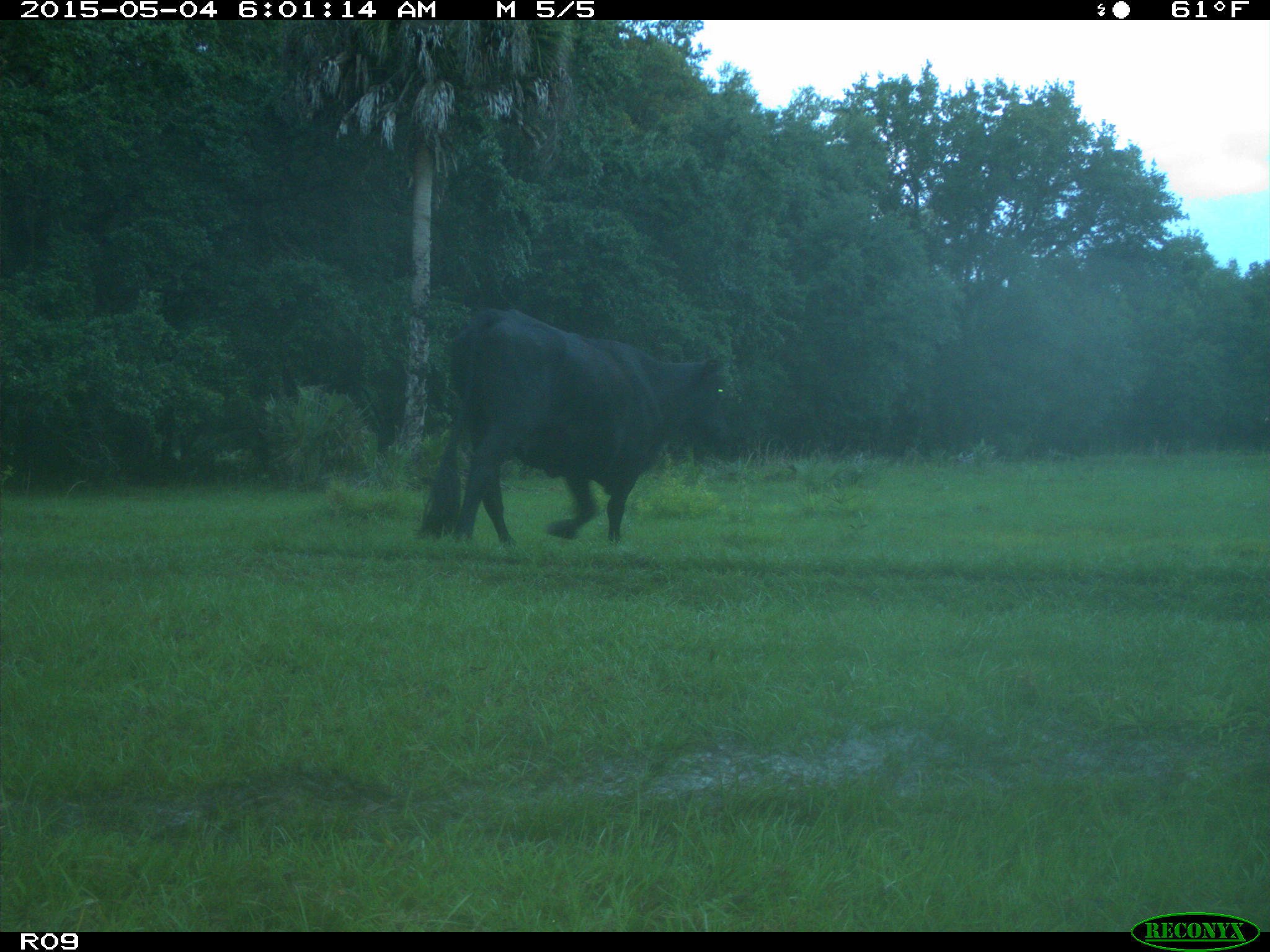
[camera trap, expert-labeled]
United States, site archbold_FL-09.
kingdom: Animalia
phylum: Chordata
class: Mammalia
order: Artiodactyla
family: Bovidae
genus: Bos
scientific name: Bos taurus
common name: domestic cow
Bos taurus (domestic cow).